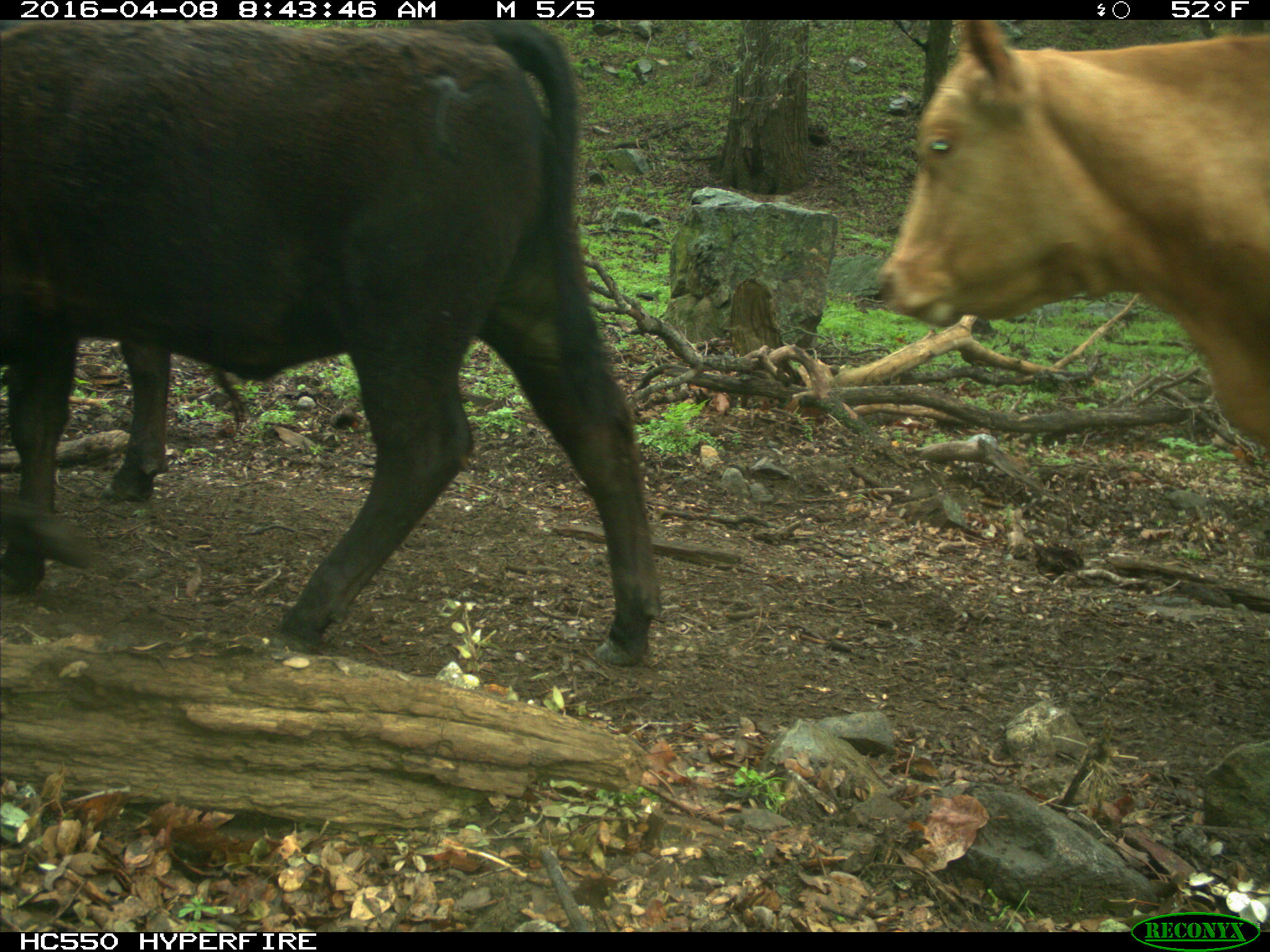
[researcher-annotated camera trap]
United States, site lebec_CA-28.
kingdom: Animalia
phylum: Chordata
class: Mammalia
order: Artiodactyla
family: Bovidae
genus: Bos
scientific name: Bos taurus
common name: domestic cow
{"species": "Bos taurus (domestic cow)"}